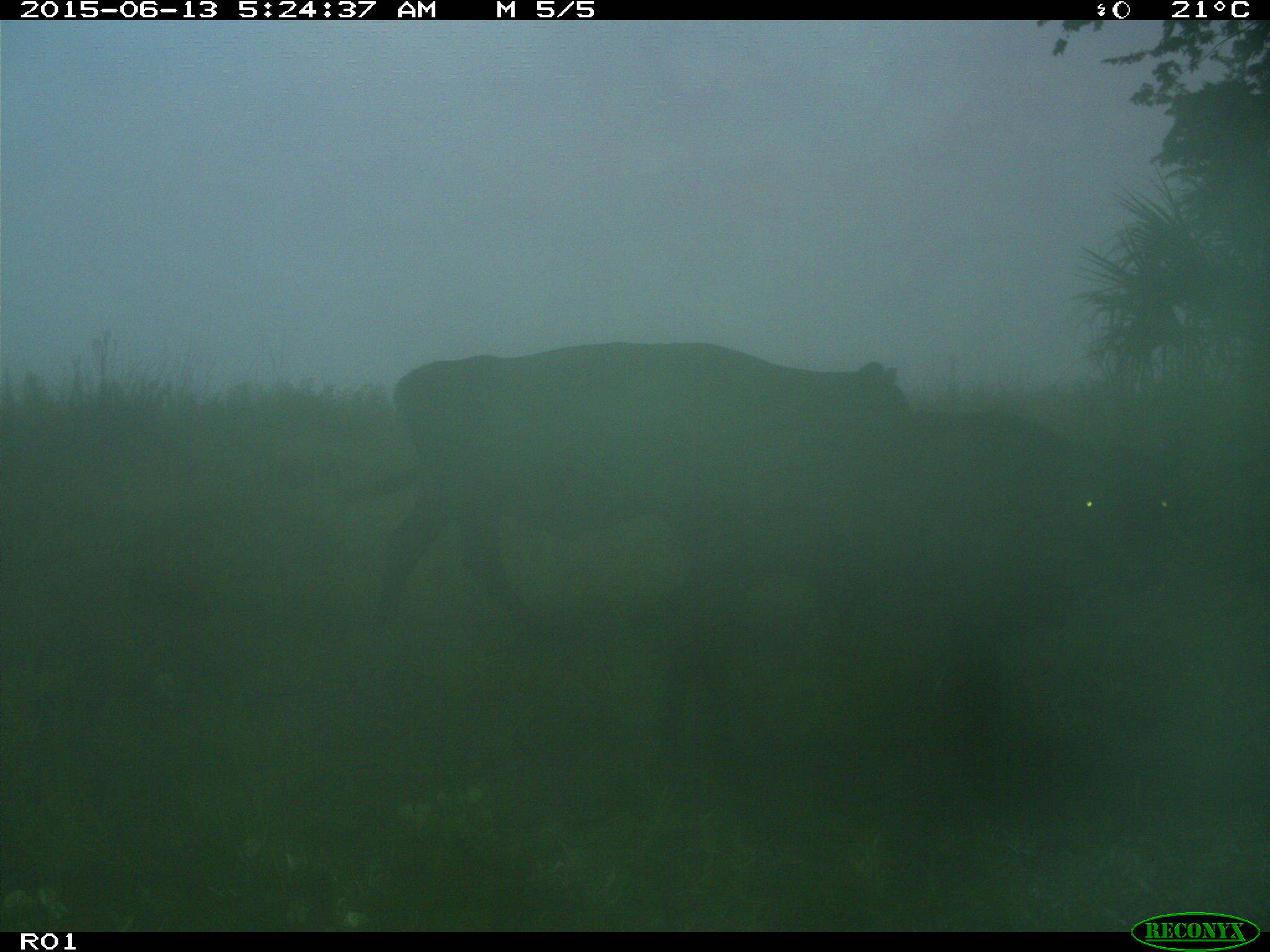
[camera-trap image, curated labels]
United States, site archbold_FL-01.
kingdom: Animalia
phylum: Chordata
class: Mammalia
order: Artiodactyla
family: Bovidae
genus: Bos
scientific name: Bos taurus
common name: domestic cow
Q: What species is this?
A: Bos taurus (domestic cow).